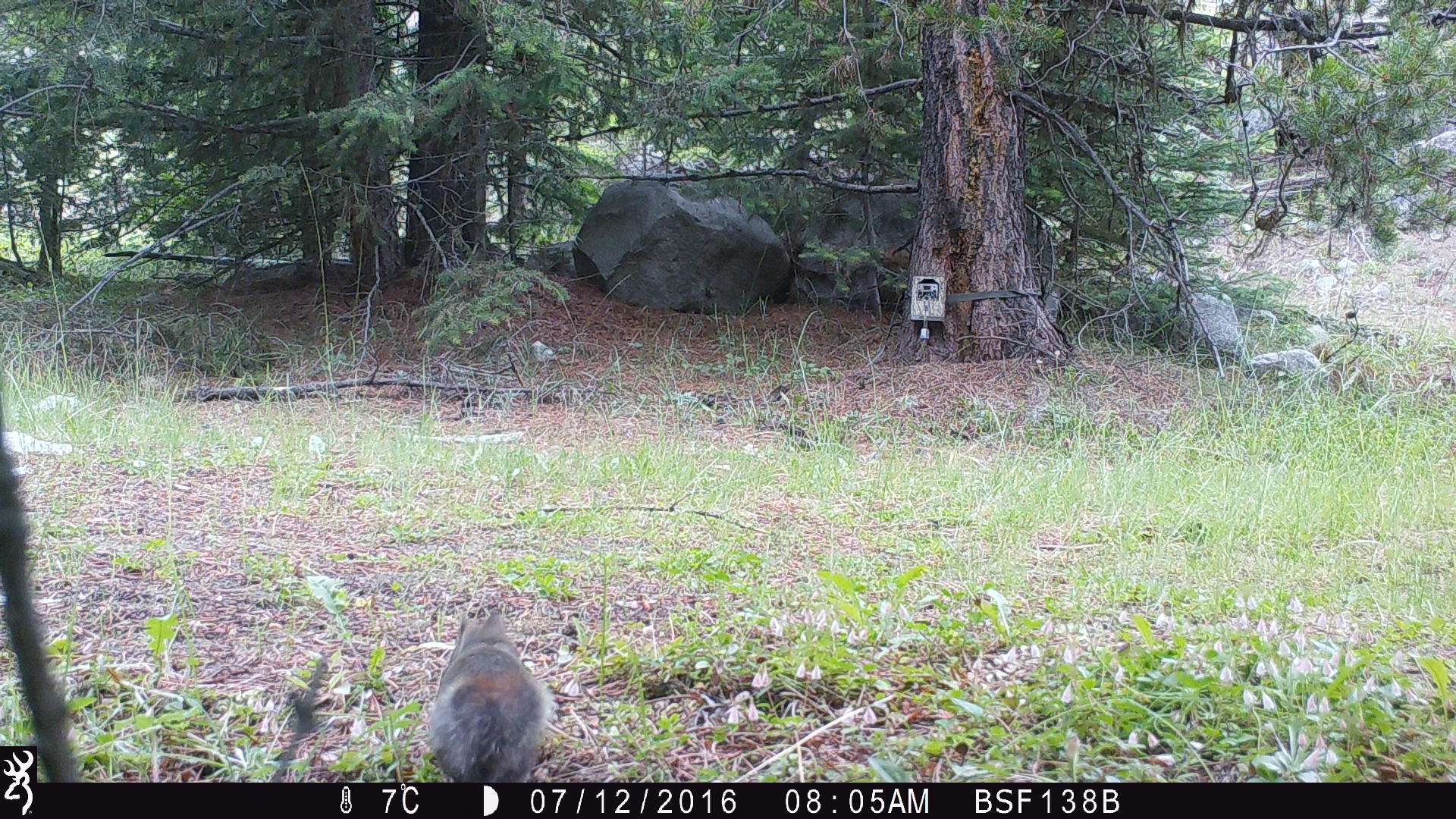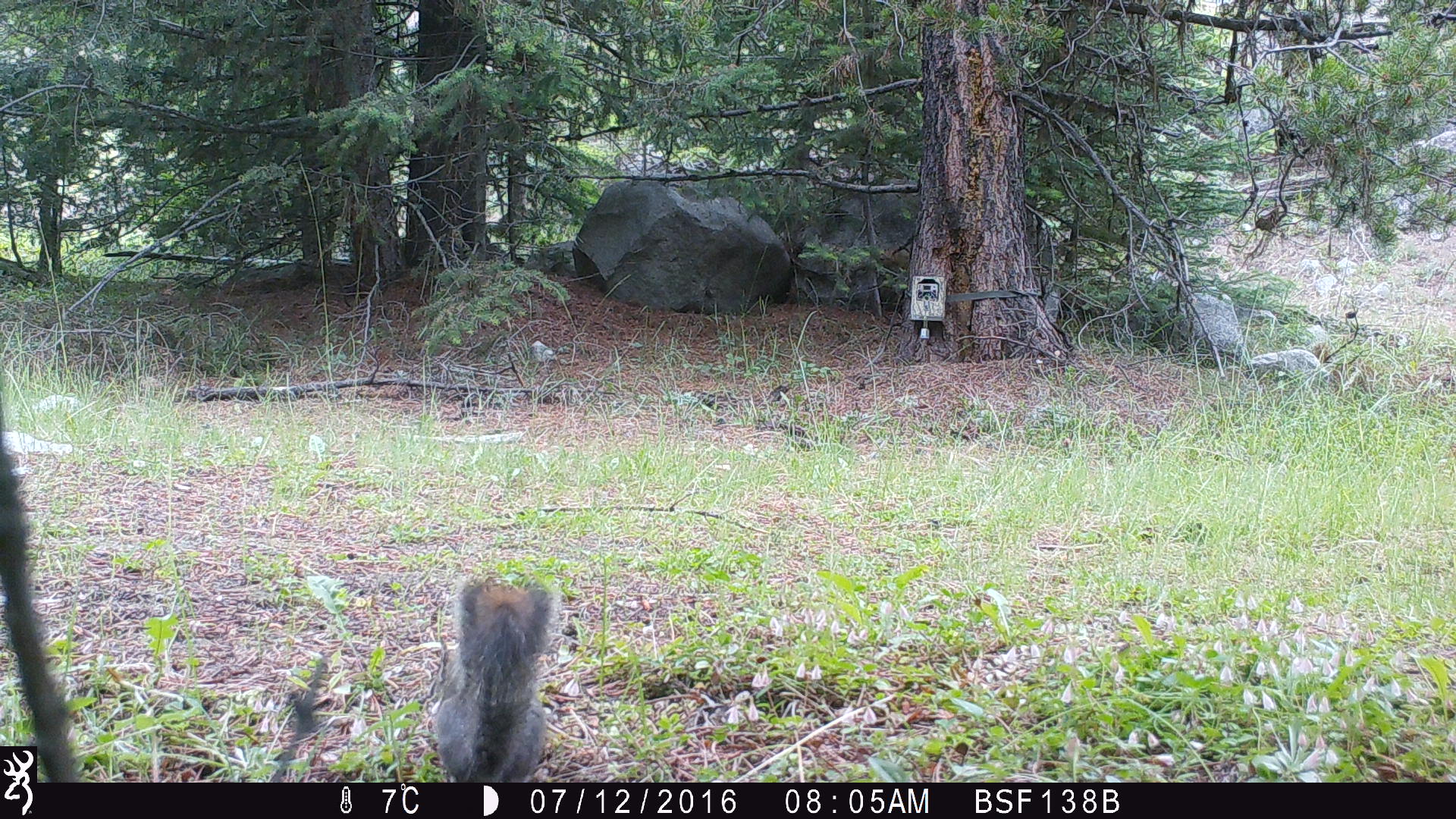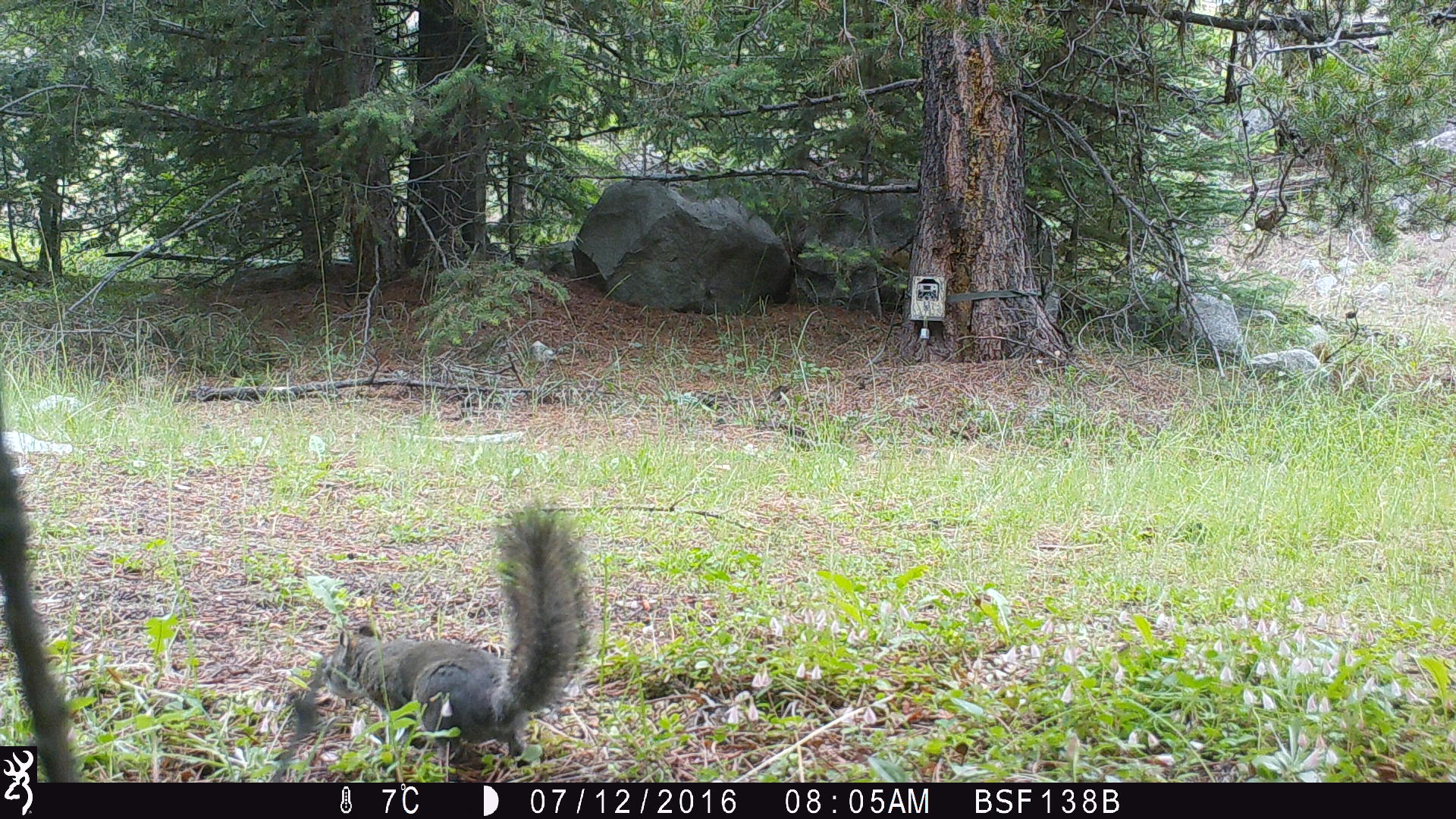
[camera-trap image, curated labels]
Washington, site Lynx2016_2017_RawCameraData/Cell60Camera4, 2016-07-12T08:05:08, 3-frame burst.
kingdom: Animalia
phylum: Chordata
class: Mammalia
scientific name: Mammalia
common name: small mammal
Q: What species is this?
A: Small mammal (Mammalia).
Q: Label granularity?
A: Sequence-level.